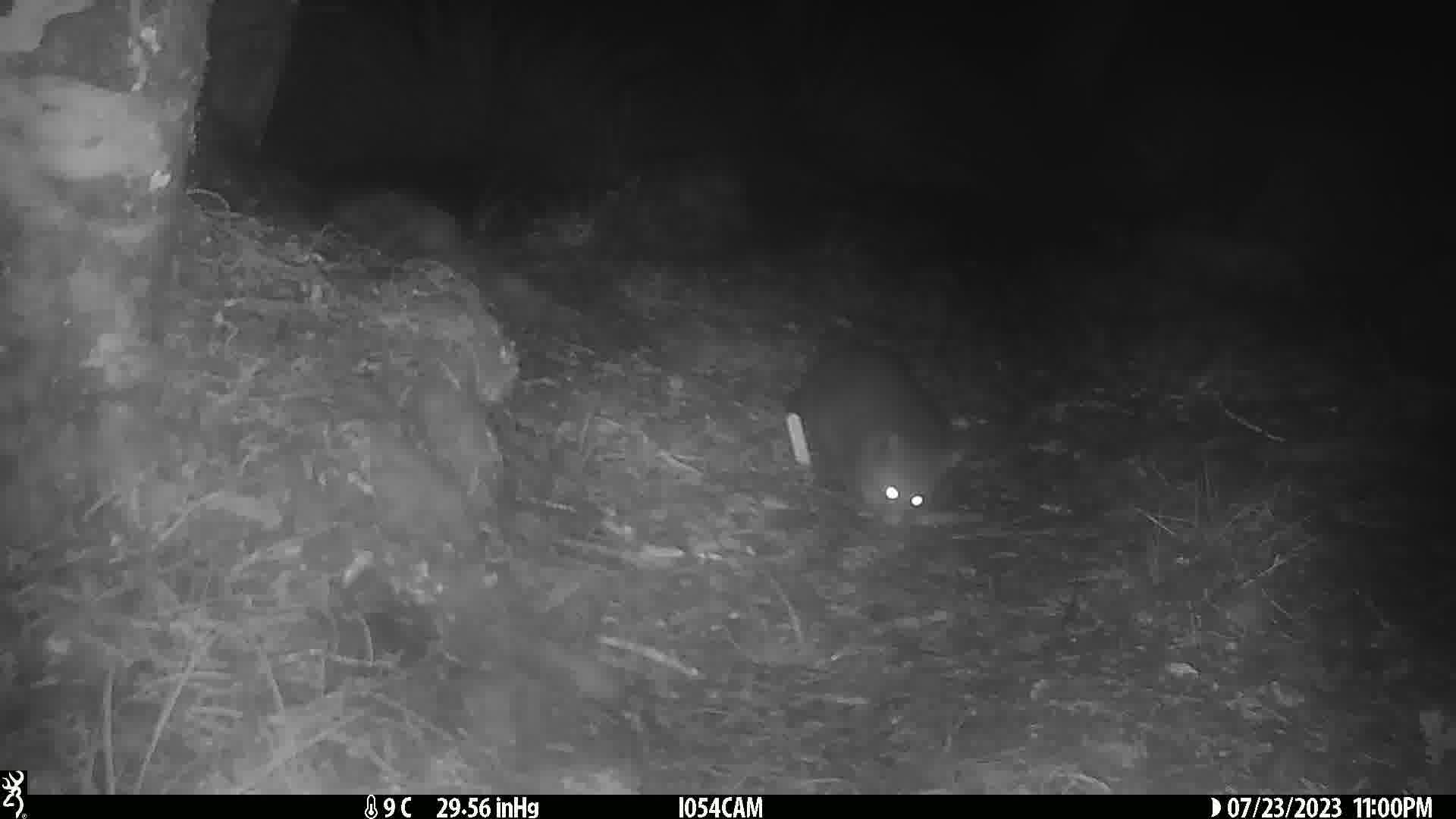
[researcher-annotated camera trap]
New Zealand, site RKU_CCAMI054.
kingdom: Animalia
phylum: Chordata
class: Mammalia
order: Diprotodontia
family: Phalangeridae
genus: Trichosurus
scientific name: Trichosurus vulpecula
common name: common brushtail possum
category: possum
Possum (common brushtail possum) (Trichosurus vulpecula).